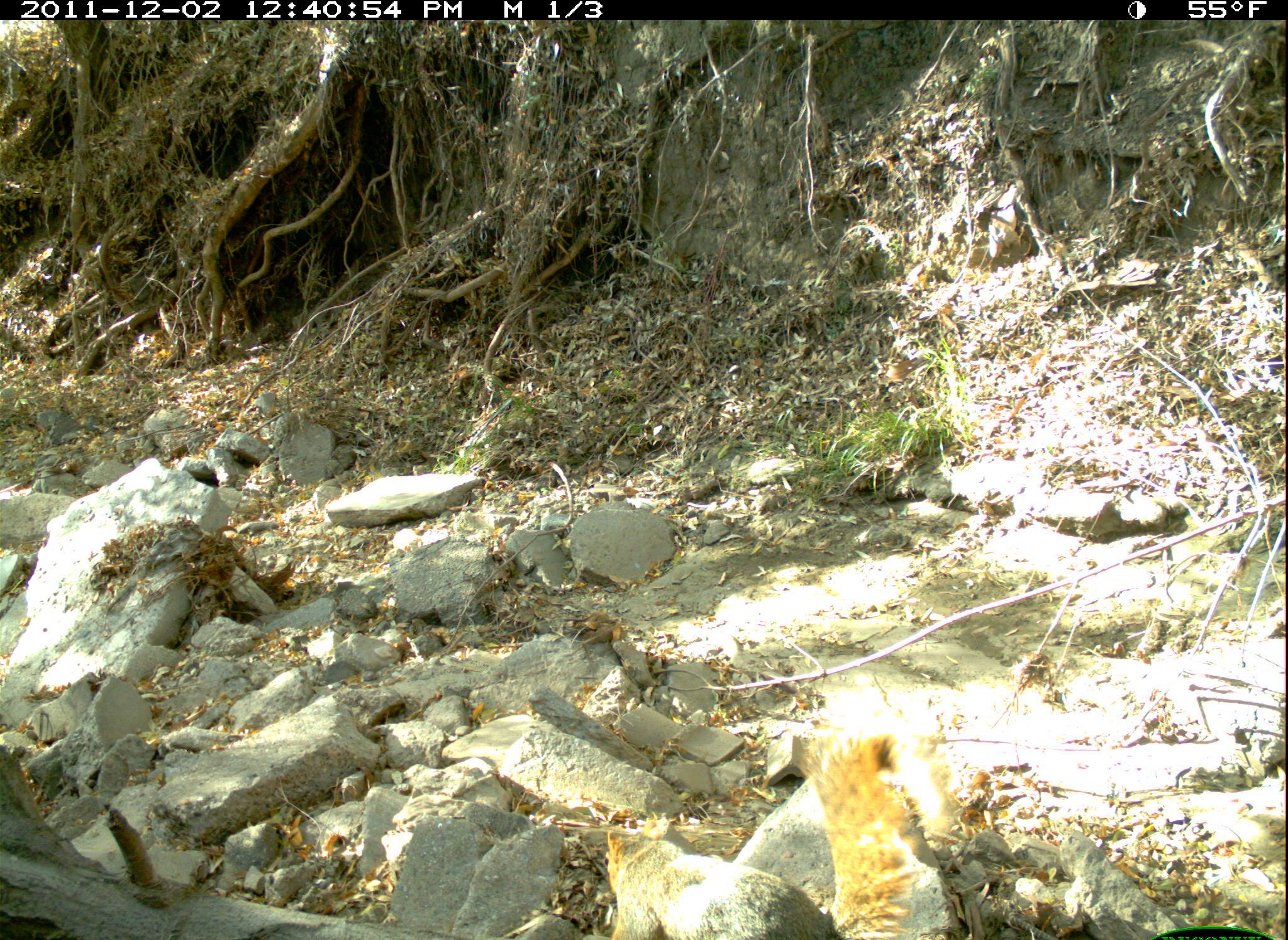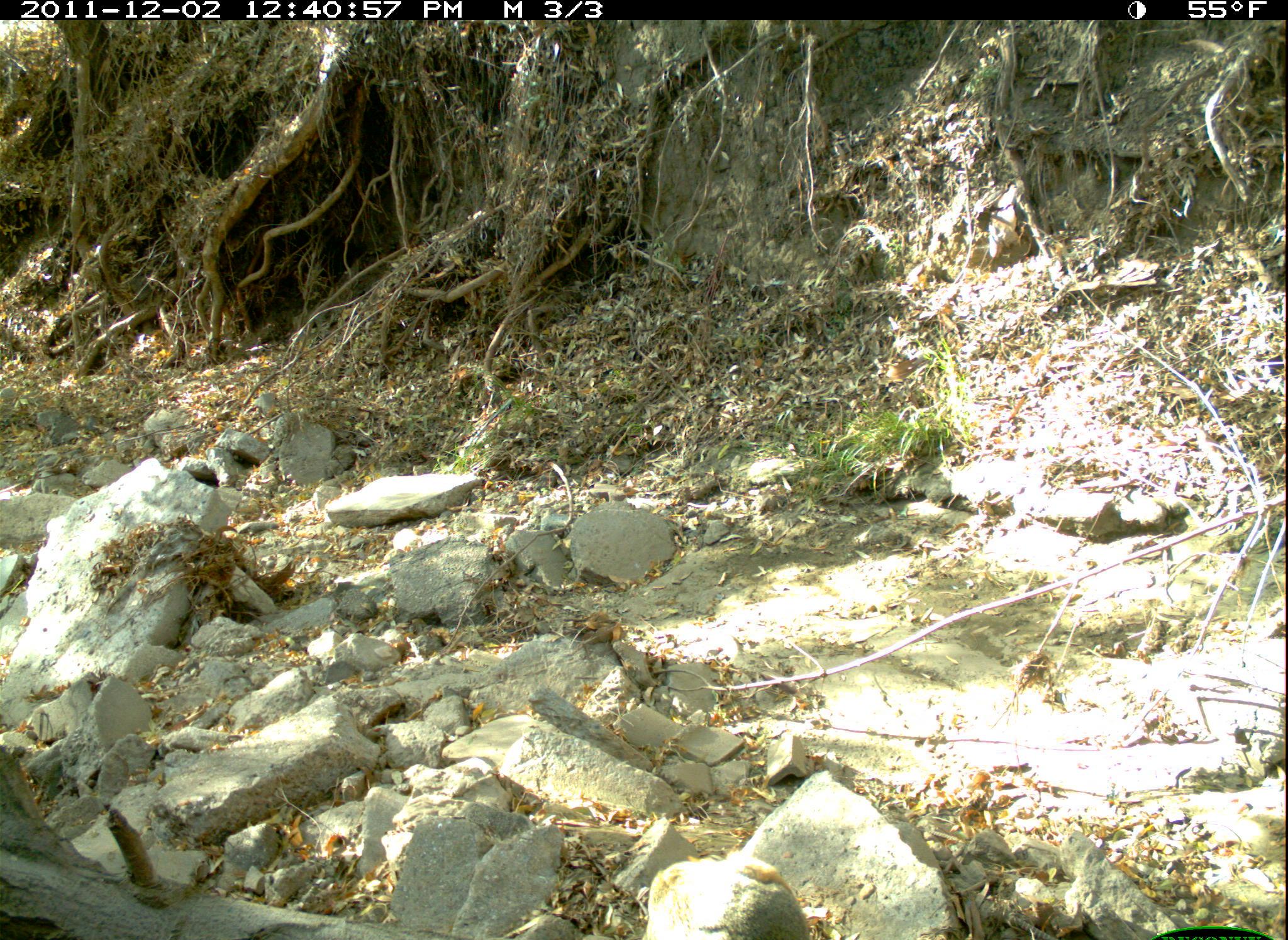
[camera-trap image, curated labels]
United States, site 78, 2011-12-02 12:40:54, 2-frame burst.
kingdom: Animalia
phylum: Chordata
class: Mammalia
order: Rodentia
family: Sciuridae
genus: Sciurus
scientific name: Sciurus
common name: squirrel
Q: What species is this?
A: Squirrel (Sciurus).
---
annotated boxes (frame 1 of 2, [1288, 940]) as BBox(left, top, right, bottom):
squirrel: BBox(589, 699, 953, 940)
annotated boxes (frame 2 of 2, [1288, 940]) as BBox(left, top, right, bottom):
squirrel: BBox(635, 850, 818, 940)